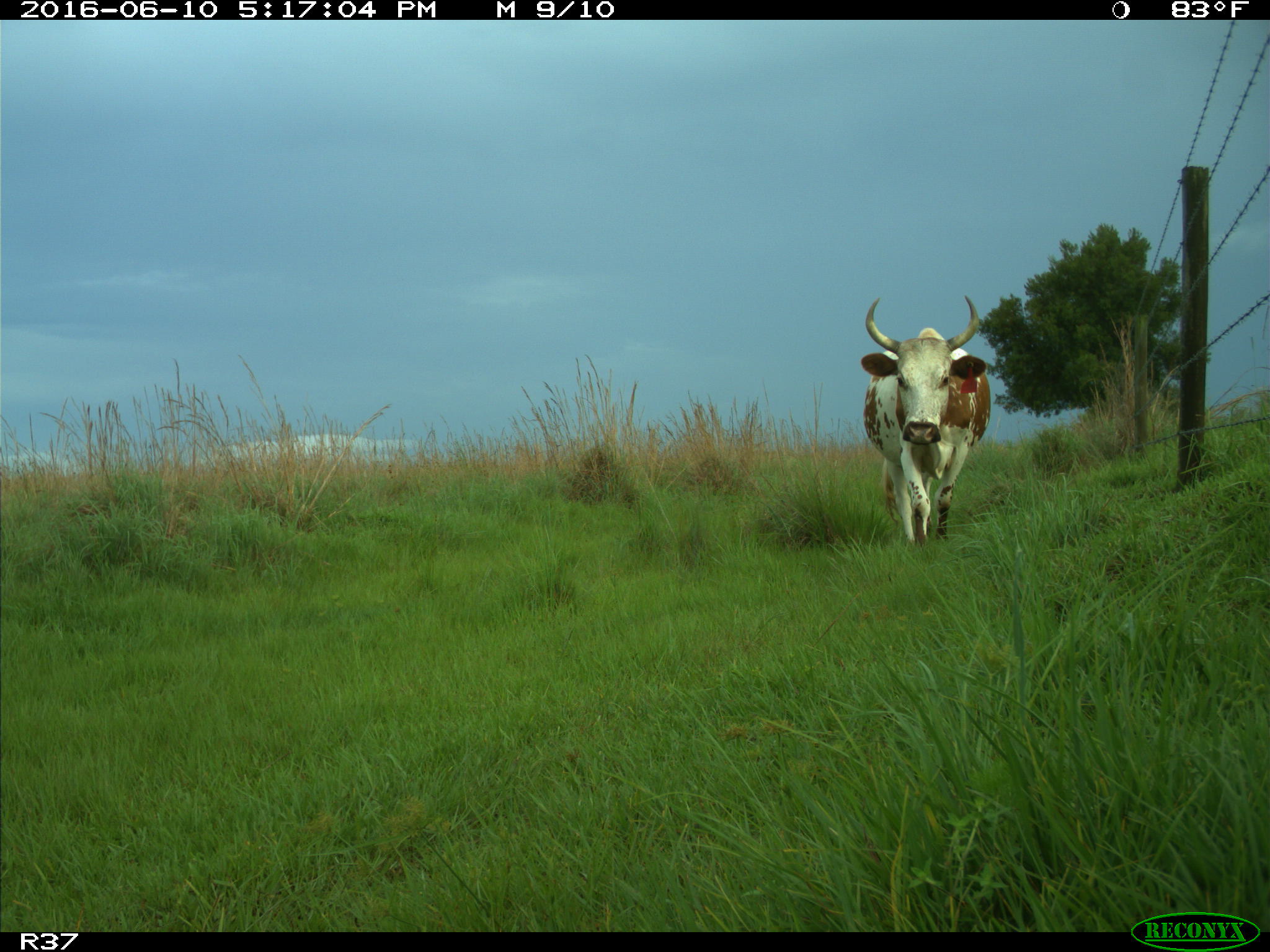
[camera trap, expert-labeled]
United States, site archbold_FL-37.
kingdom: Animalia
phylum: Chordata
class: Mammalia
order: Artiodactyla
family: Bovidae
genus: Bos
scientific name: Bos taurus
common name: domestic cow